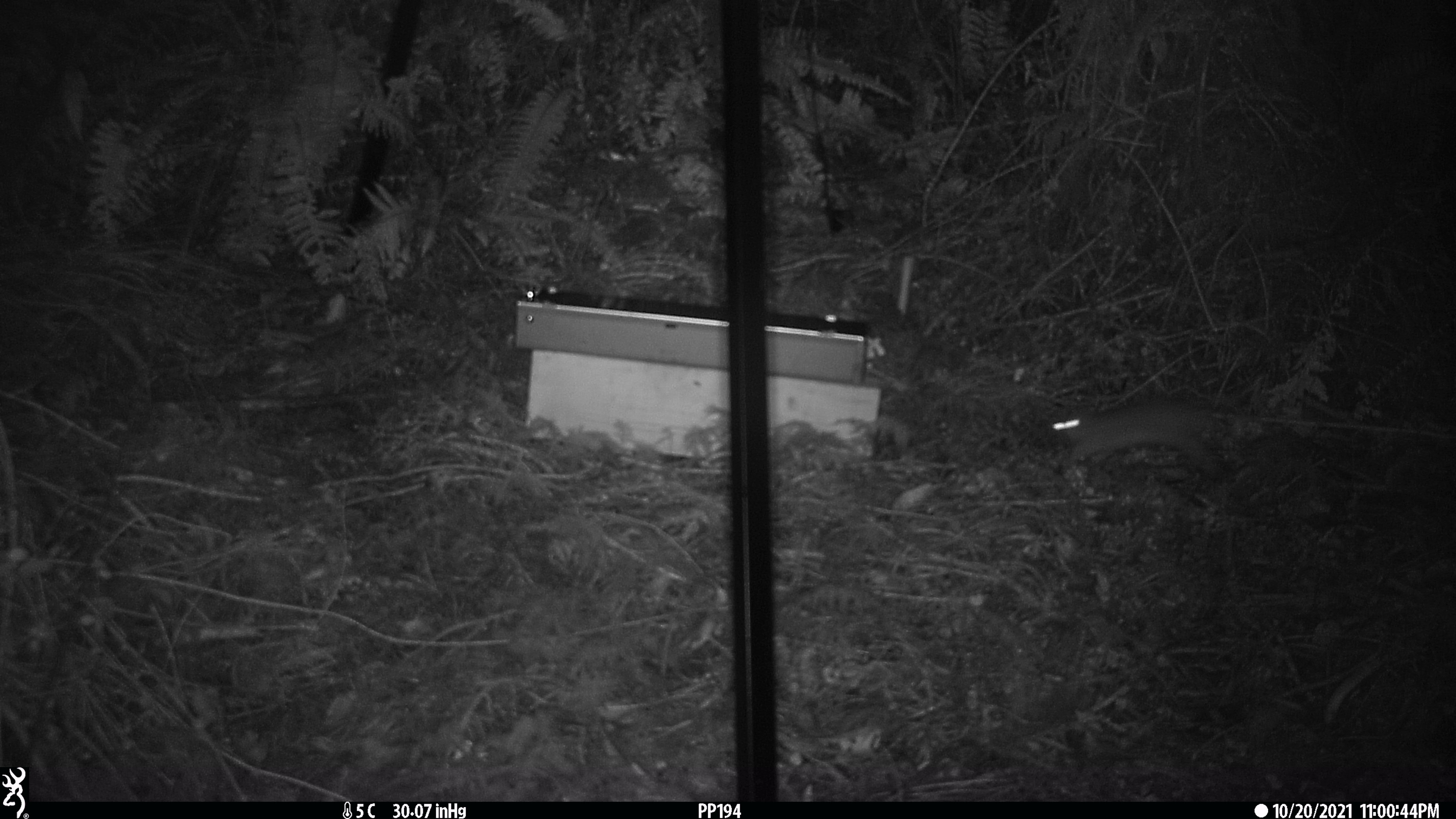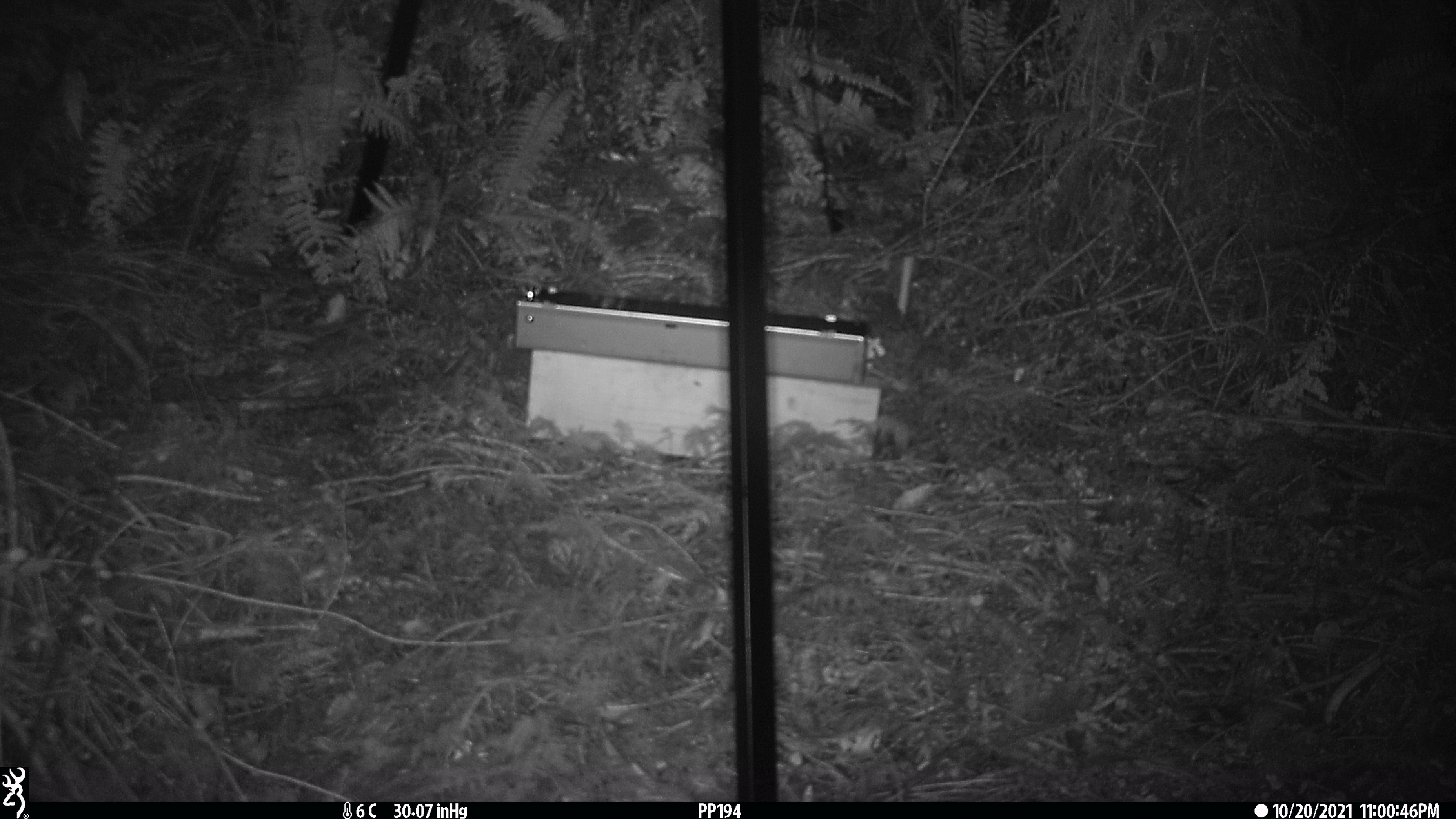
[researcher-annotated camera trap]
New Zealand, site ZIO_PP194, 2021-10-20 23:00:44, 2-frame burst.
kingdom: Animalia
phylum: Chordata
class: Mammalia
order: Rodentia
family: Muridae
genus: Rattus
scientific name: Rattus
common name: rat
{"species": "rat (Rattus)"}